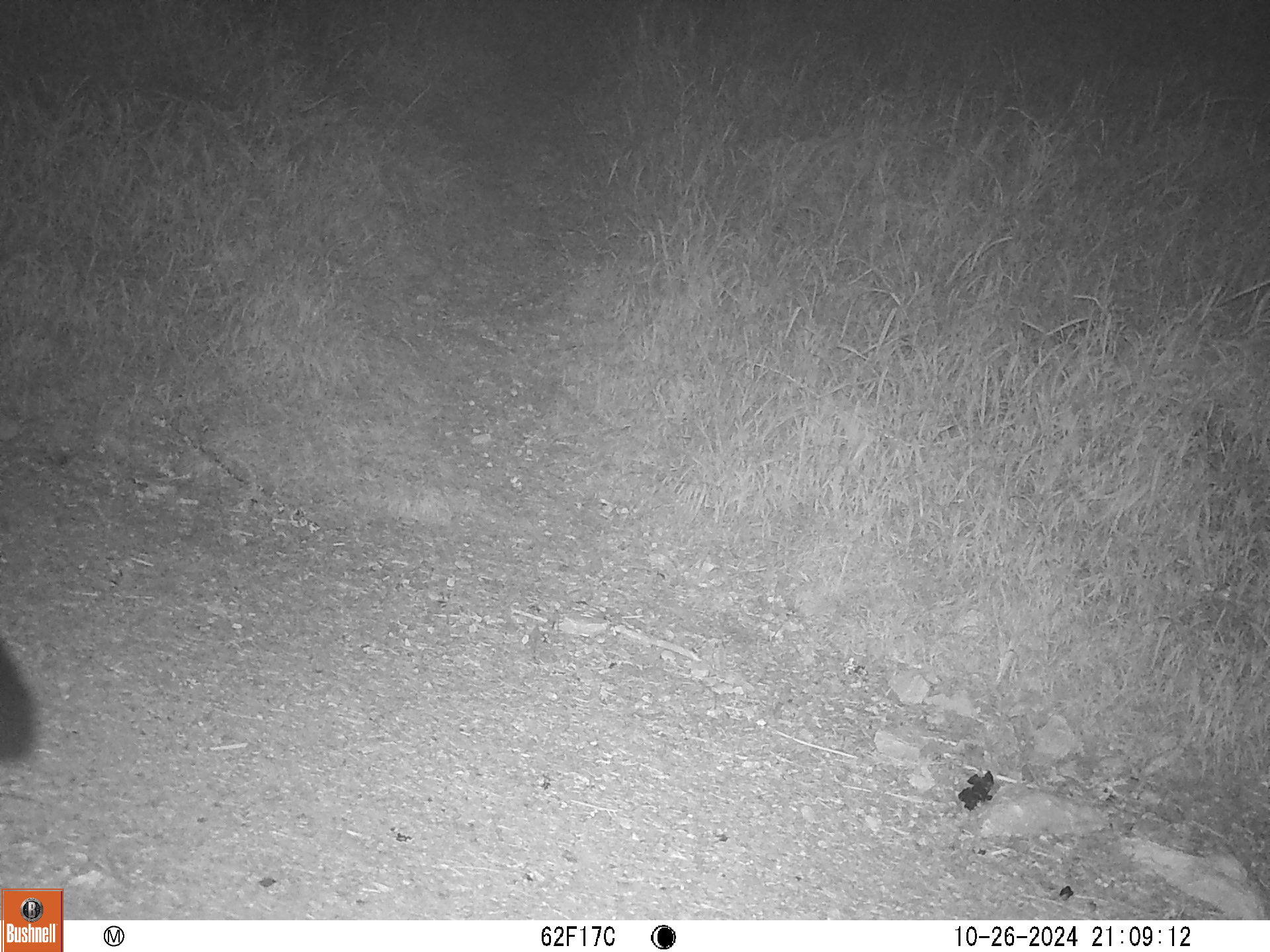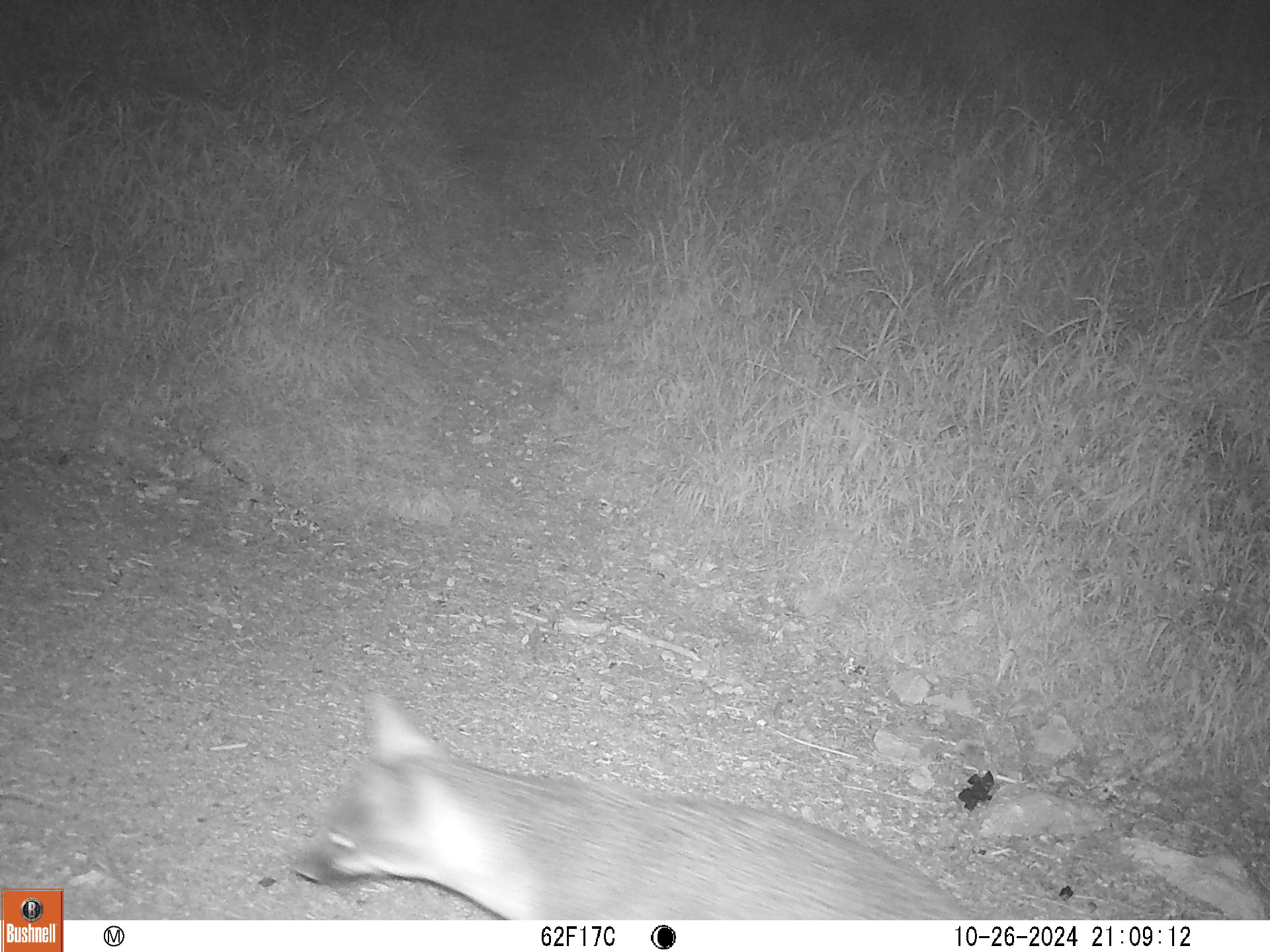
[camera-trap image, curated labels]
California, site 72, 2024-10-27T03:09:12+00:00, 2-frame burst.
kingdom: Animalia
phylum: Chordata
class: Mammalia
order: Carnivora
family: Canidae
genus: Urocyon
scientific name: Urocyon cinereoargenteus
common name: gray fox